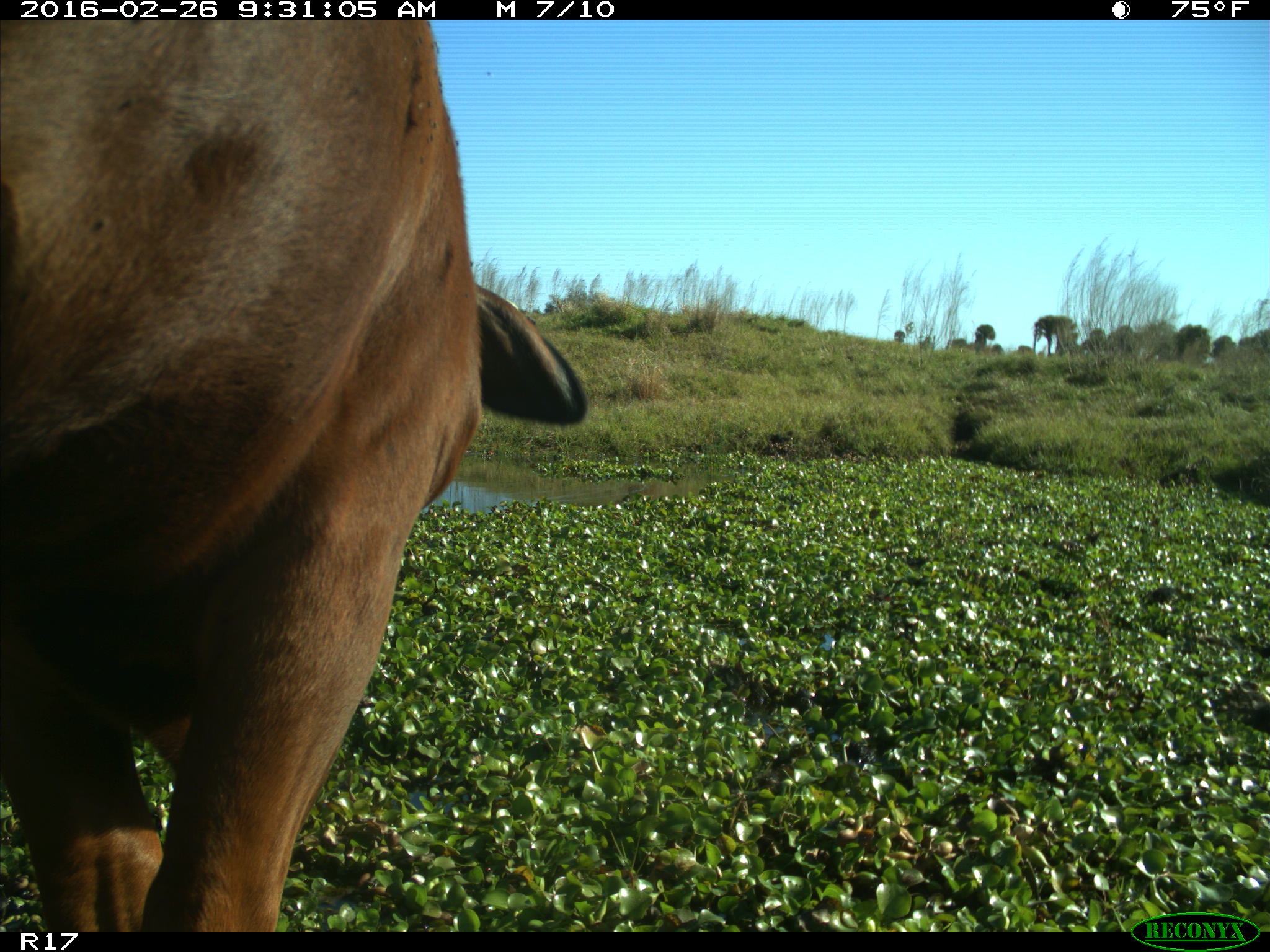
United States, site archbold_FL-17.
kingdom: Animalia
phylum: Chordata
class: Mammalia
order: Artiodactyla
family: Bovidae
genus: Bos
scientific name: Bos taurus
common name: domestic cow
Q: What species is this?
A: Bos taurus (domestic cow).